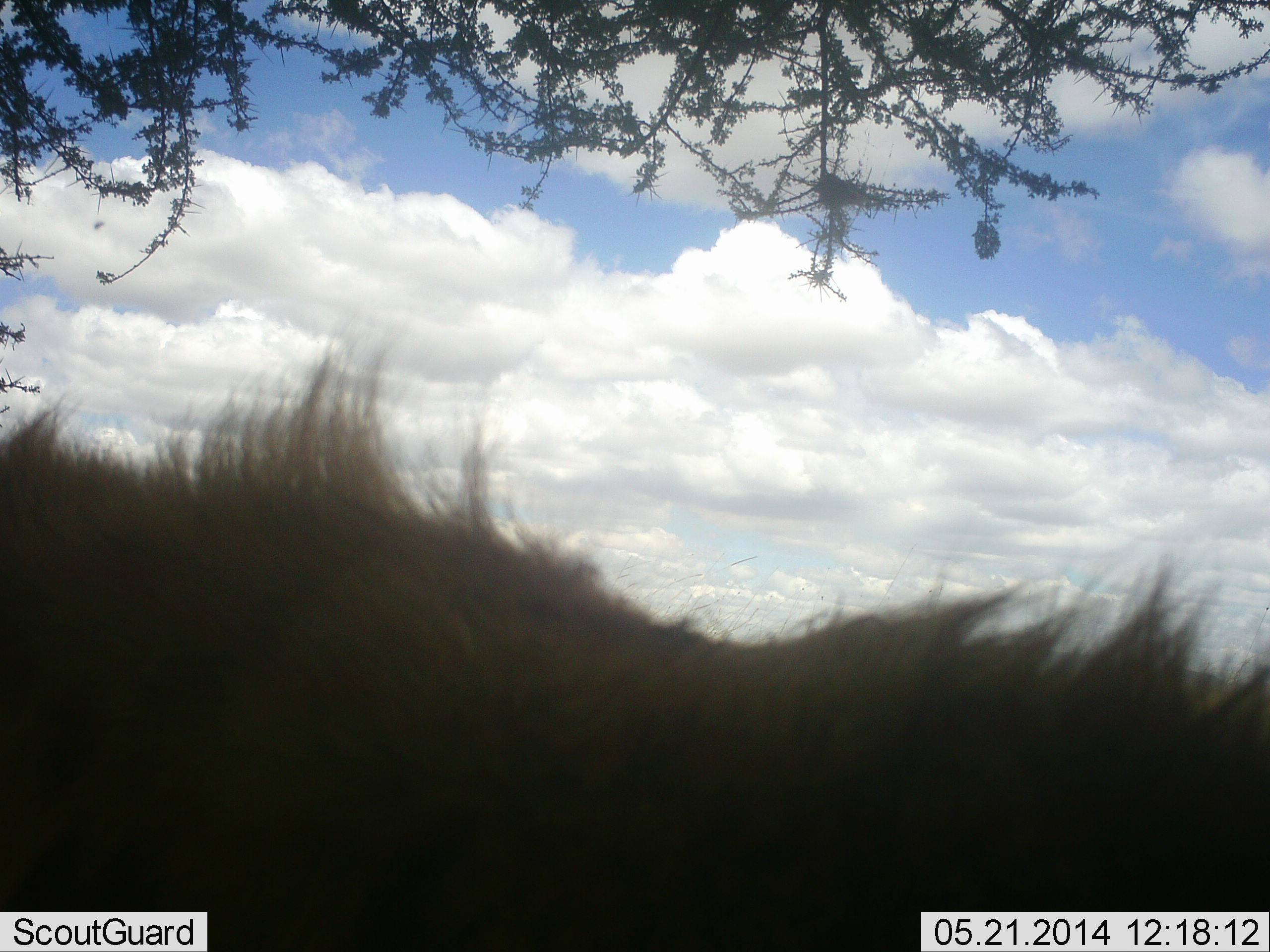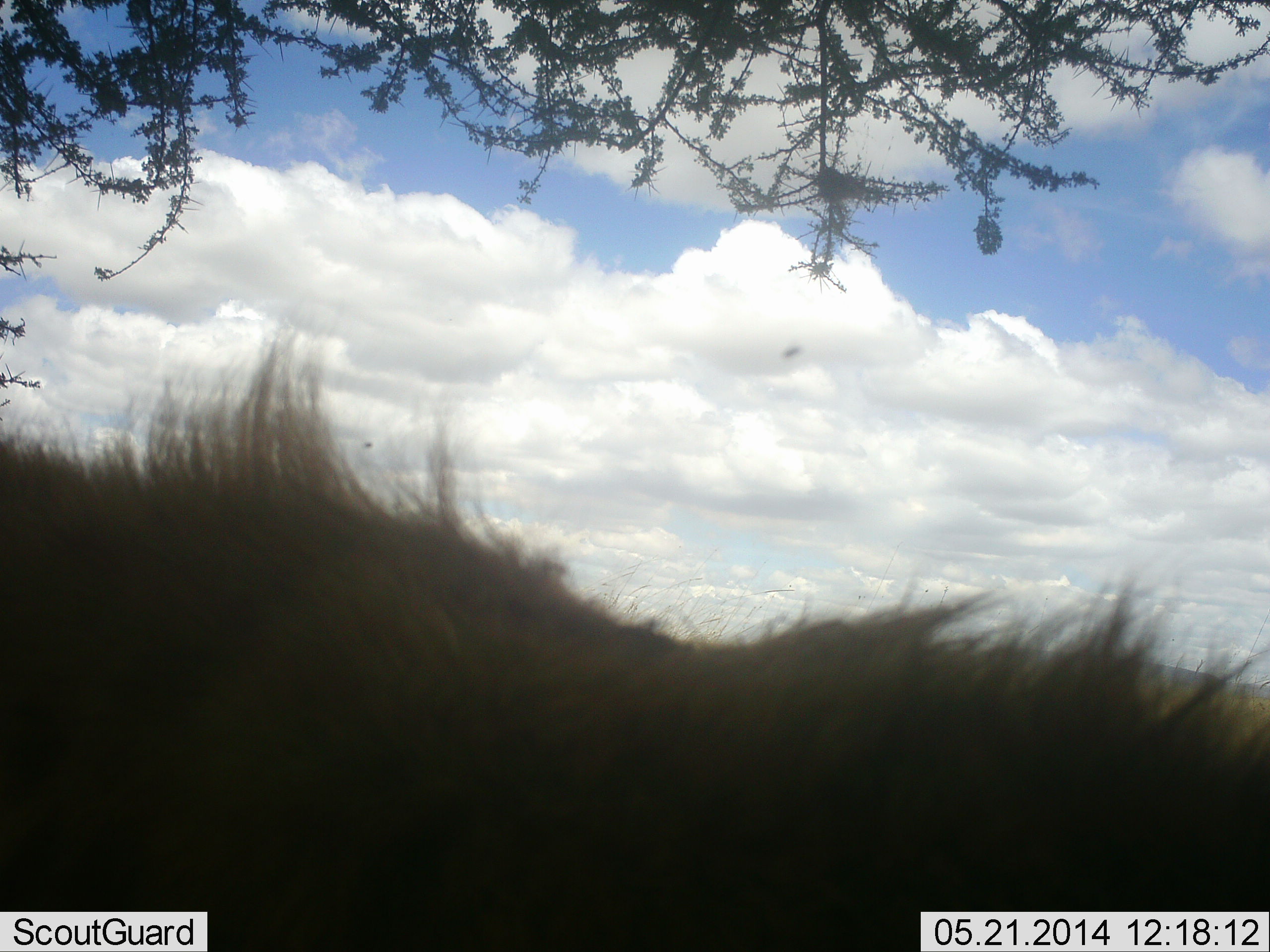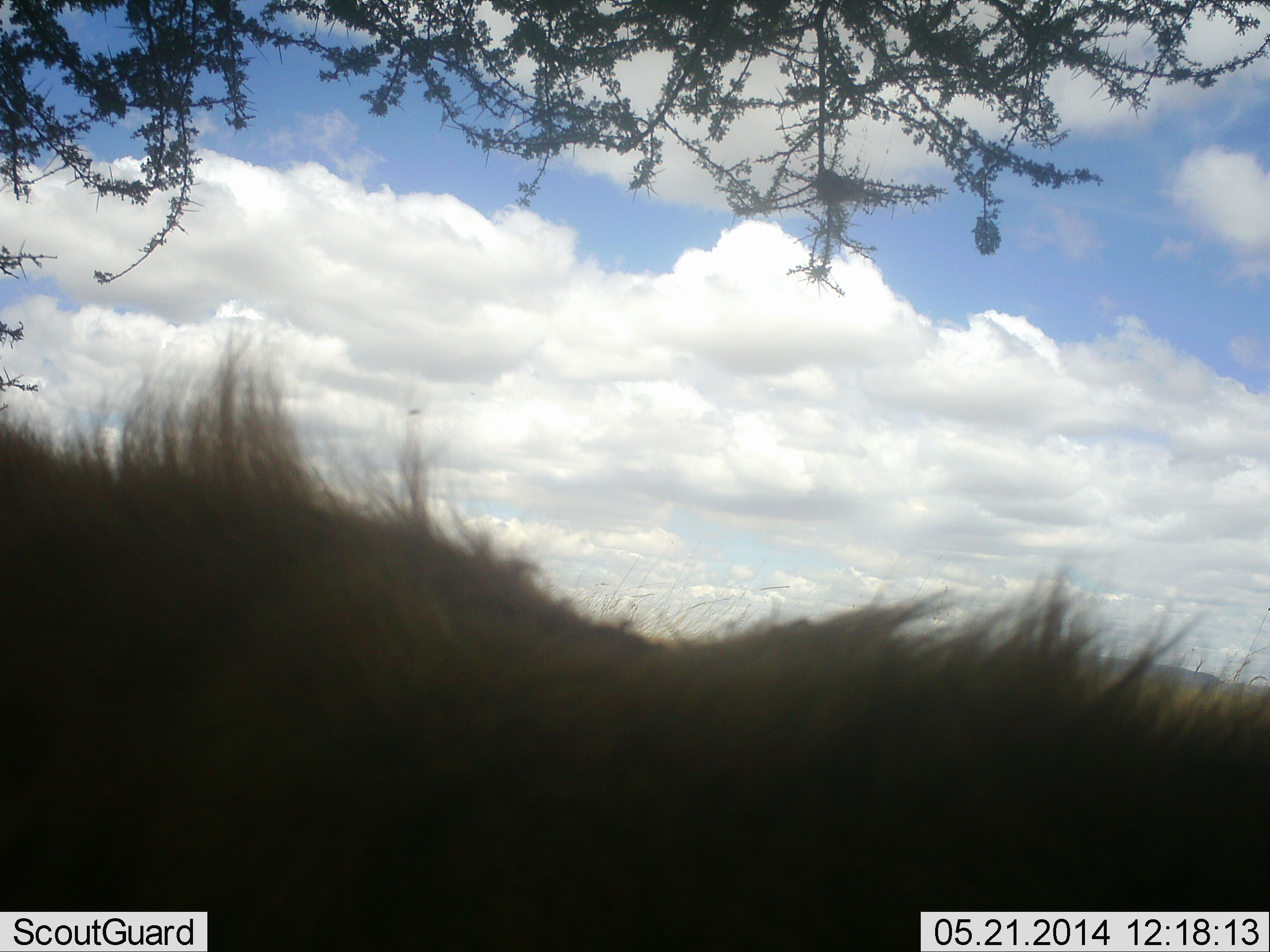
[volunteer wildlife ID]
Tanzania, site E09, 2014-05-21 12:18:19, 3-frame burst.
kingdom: Animalia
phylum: Chordata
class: Mammalia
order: Artiodactyla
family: Bovidae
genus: Connochaetes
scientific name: Connochaetes taurinus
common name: blue wildebeest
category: wildebeest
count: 1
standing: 57%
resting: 14%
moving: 29%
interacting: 0%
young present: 0%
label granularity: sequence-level